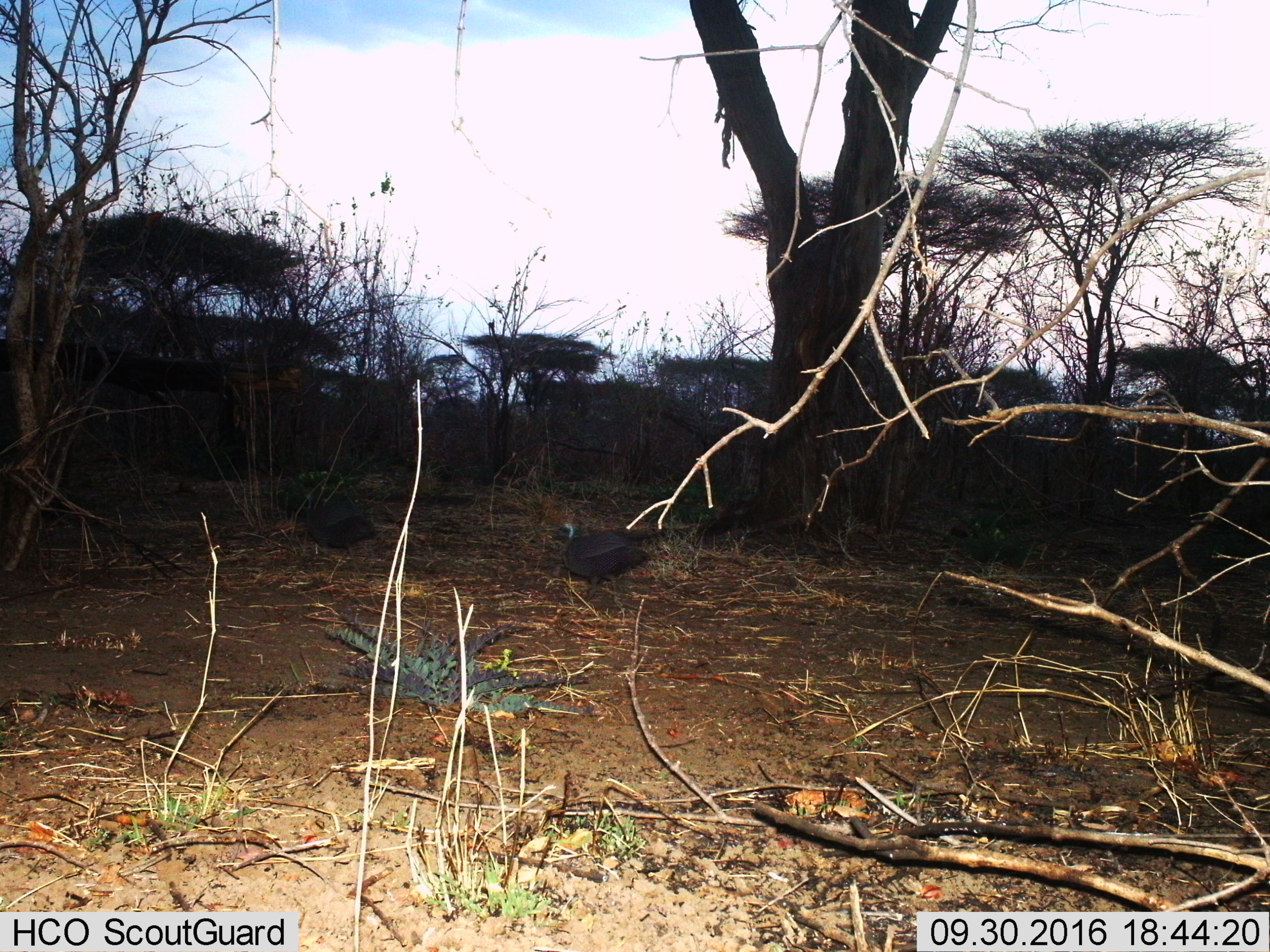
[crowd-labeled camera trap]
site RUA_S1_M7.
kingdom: Animalia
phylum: Chordata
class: Aves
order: Galliformes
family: Numididae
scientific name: Numididae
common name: guineafowl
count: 2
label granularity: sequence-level